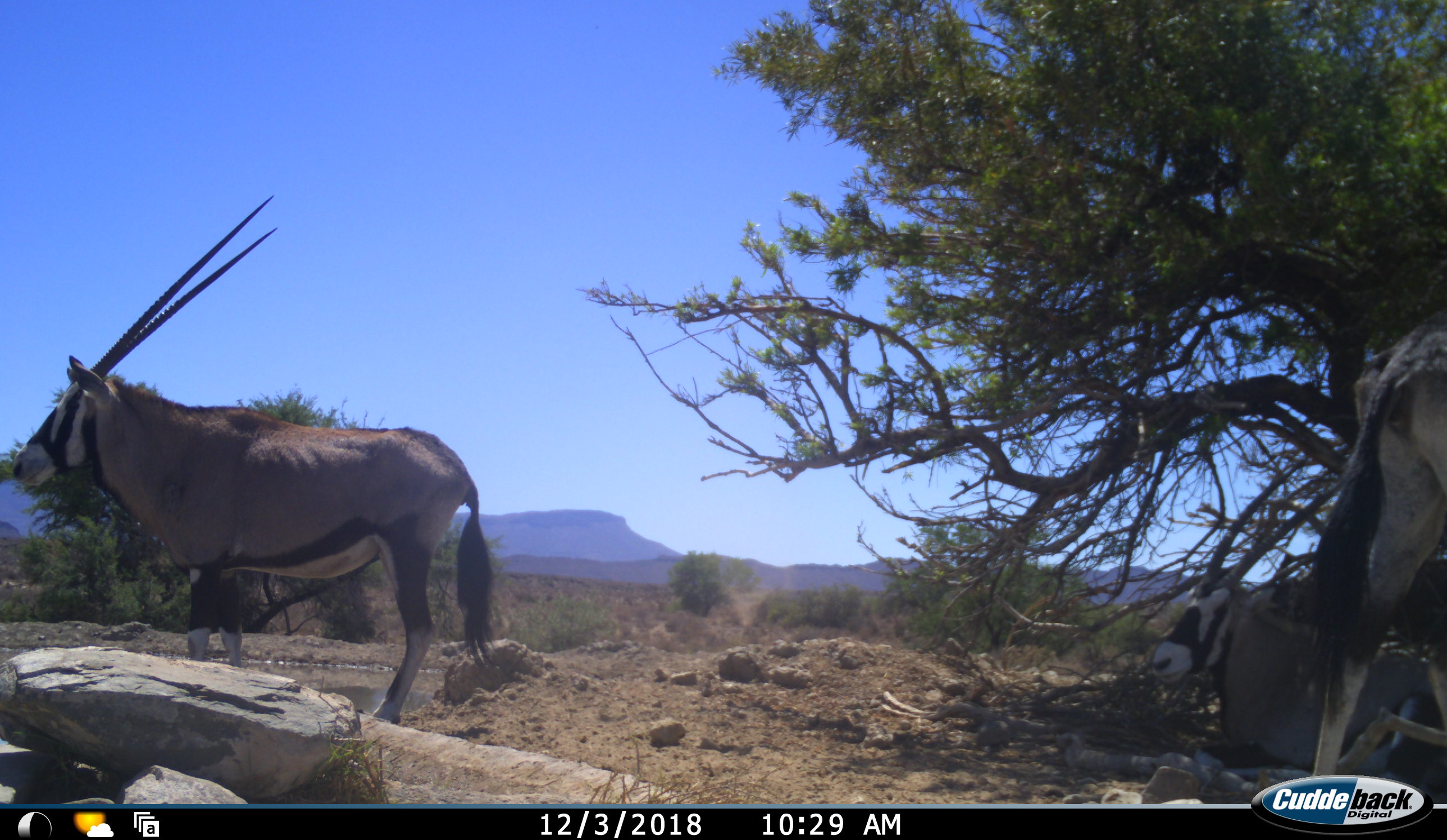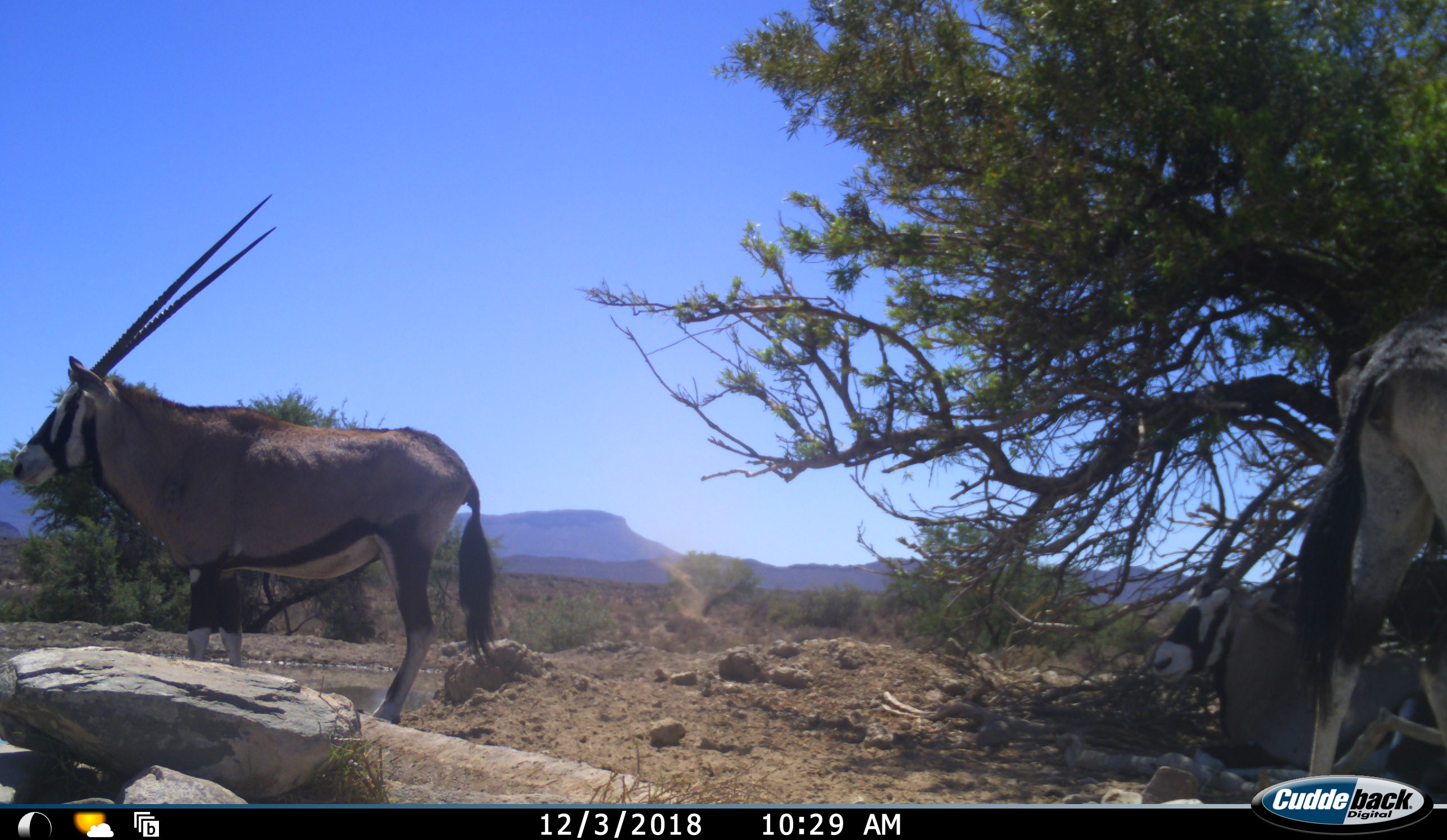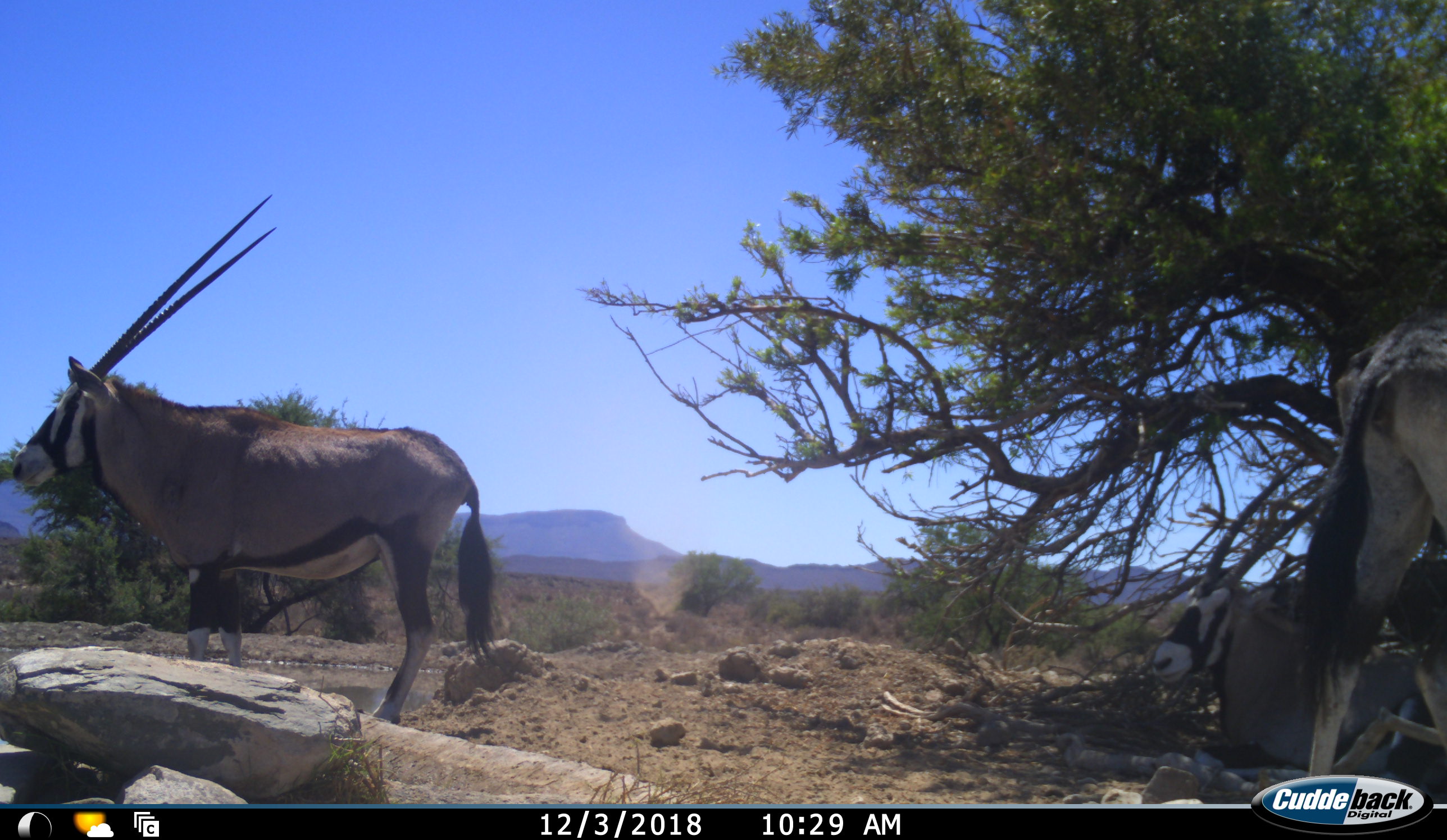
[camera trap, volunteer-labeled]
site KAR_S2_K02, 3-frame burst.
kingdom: Animalia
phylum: Chordata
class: Mammalia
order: Artiodactyla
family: Bovidae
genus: Oryx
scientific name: Oryx gazella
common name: gemsbok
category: oryx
Oryx (gemsbok) (Oryx gazella), count 3. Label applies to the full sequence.